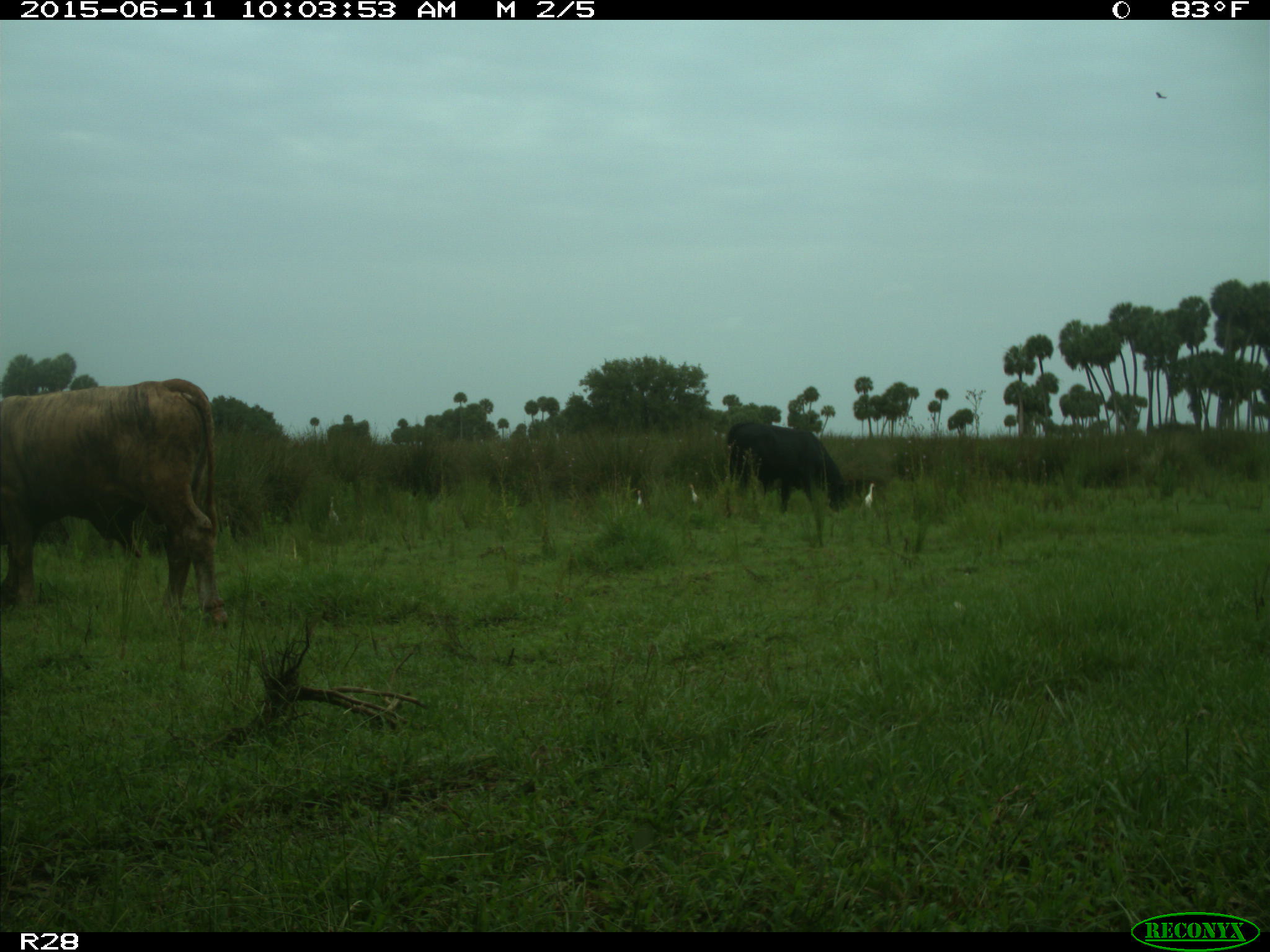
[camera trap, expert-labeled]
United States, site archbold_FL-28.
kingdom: Animalia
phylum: Chordata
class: Mammalia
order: Artiodactyla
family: Bovidae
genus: Bos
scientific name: Bos taurus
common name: domestic cow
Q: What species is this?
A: Bos taurus (domestic cow).